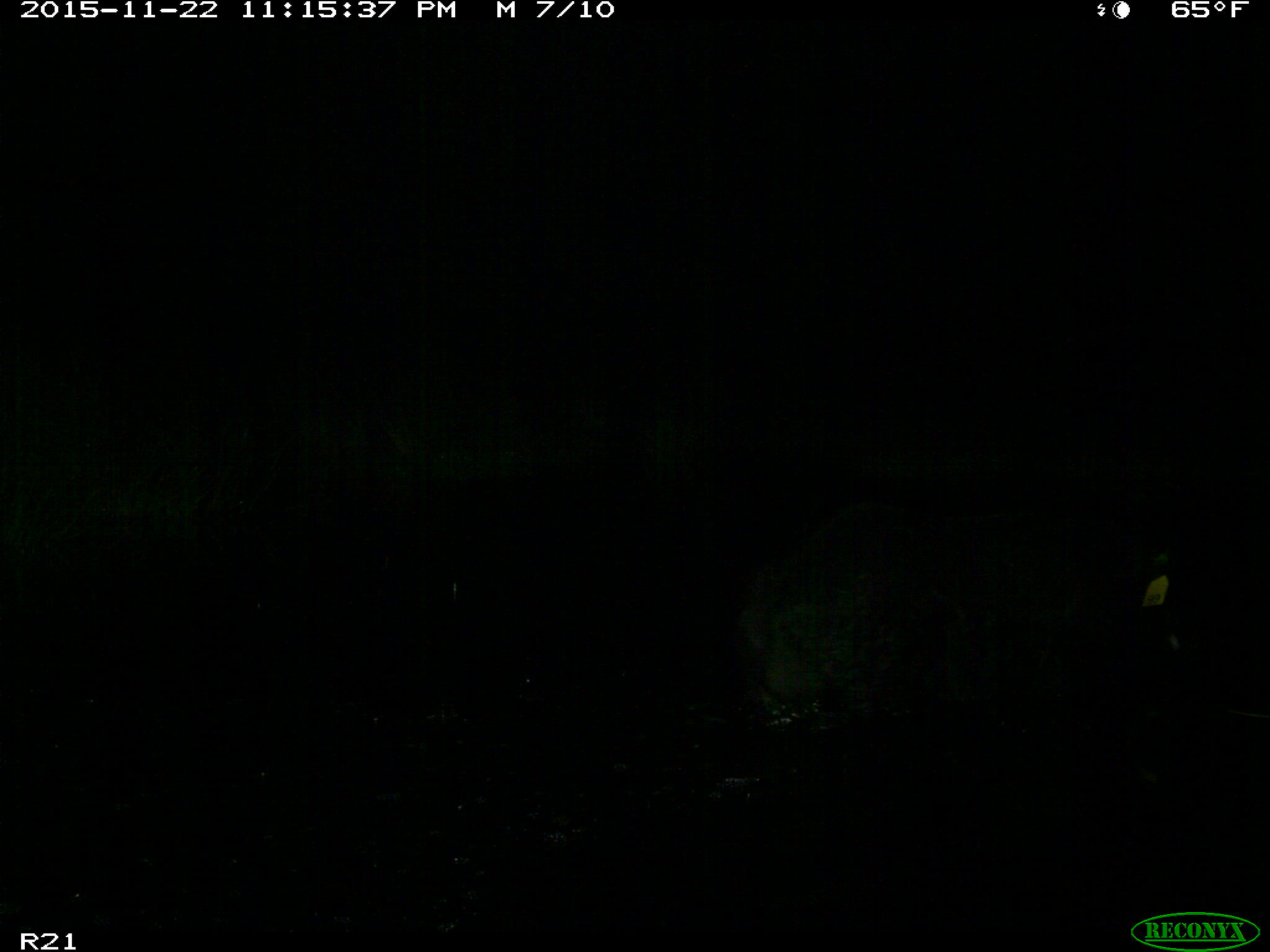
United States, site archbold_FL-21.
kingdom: Animalia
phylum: Chordata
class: Mammalia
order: Artiodactyla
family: Suidae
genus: Sus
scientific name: Sus scrofa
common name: wild boar